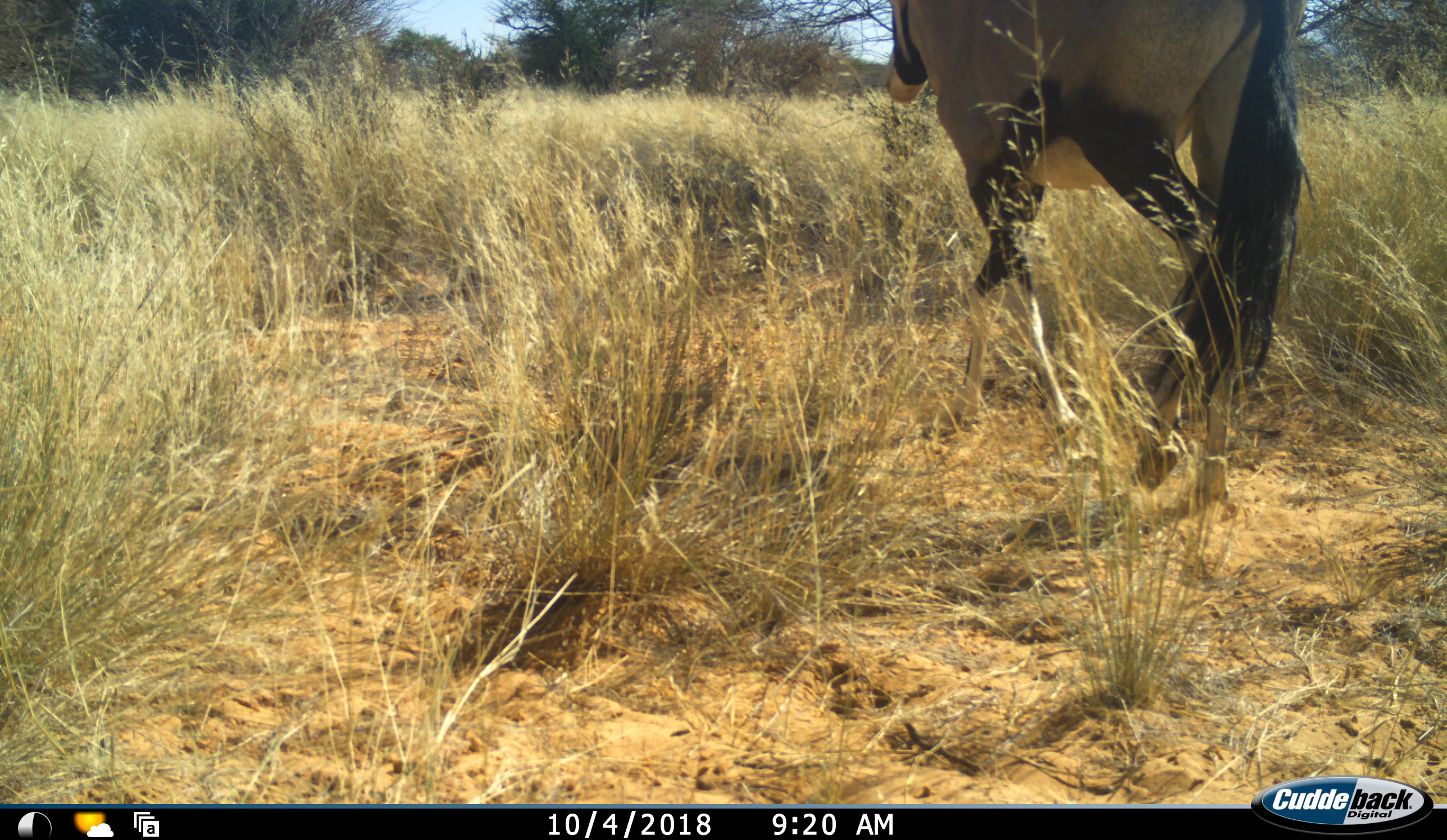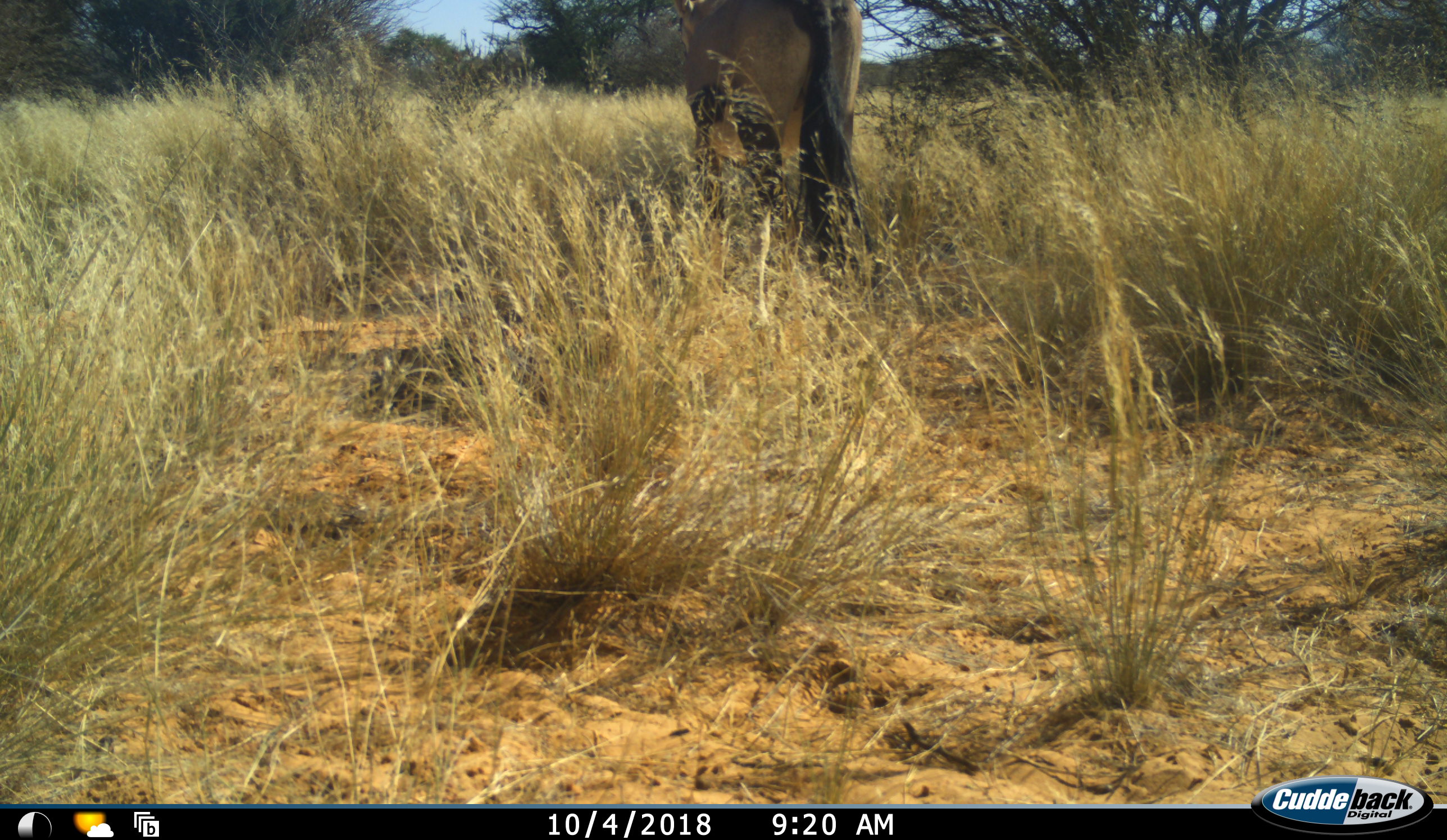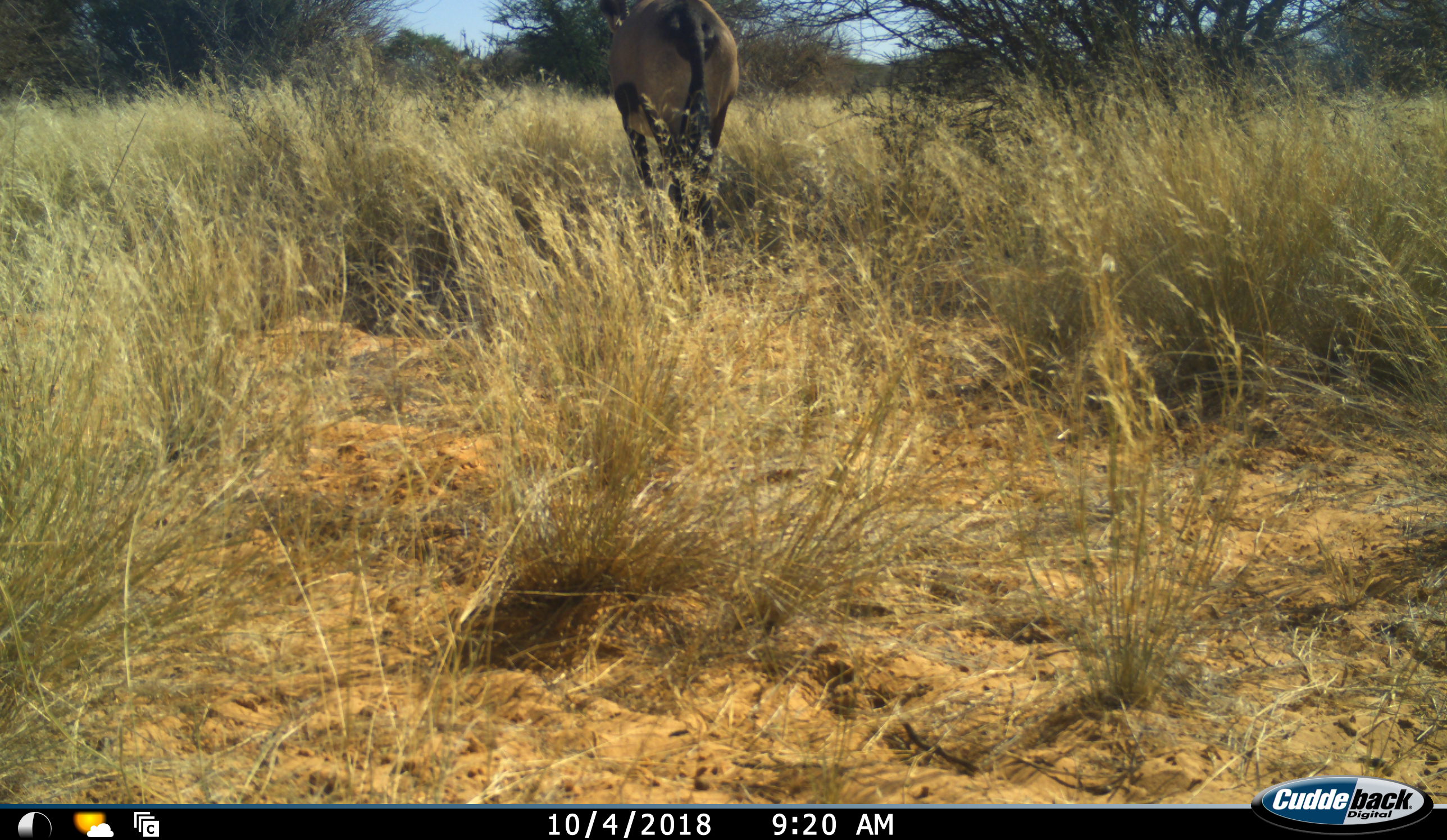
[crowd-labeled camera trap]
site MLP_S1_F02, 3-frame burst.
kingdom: Animalia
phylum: Chordata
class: Mammalia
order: Artiodactyla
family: Bovidae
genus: Oryx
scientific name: Oryx gazella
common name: gemsbok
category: oryx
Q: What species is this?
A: Oryx (gemsbok) (Oryx gazella).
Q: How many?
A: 1.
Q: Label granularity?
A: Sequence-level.